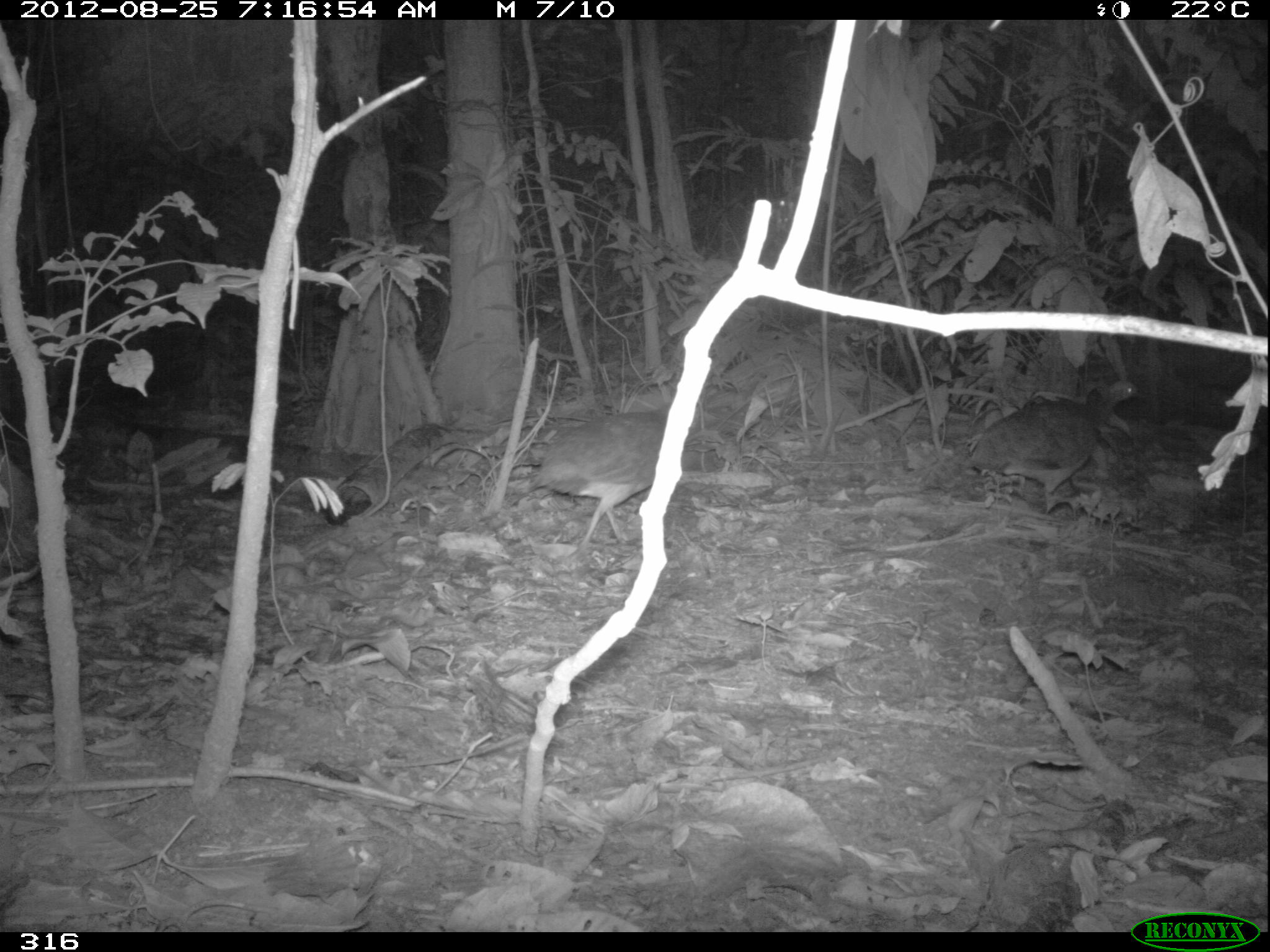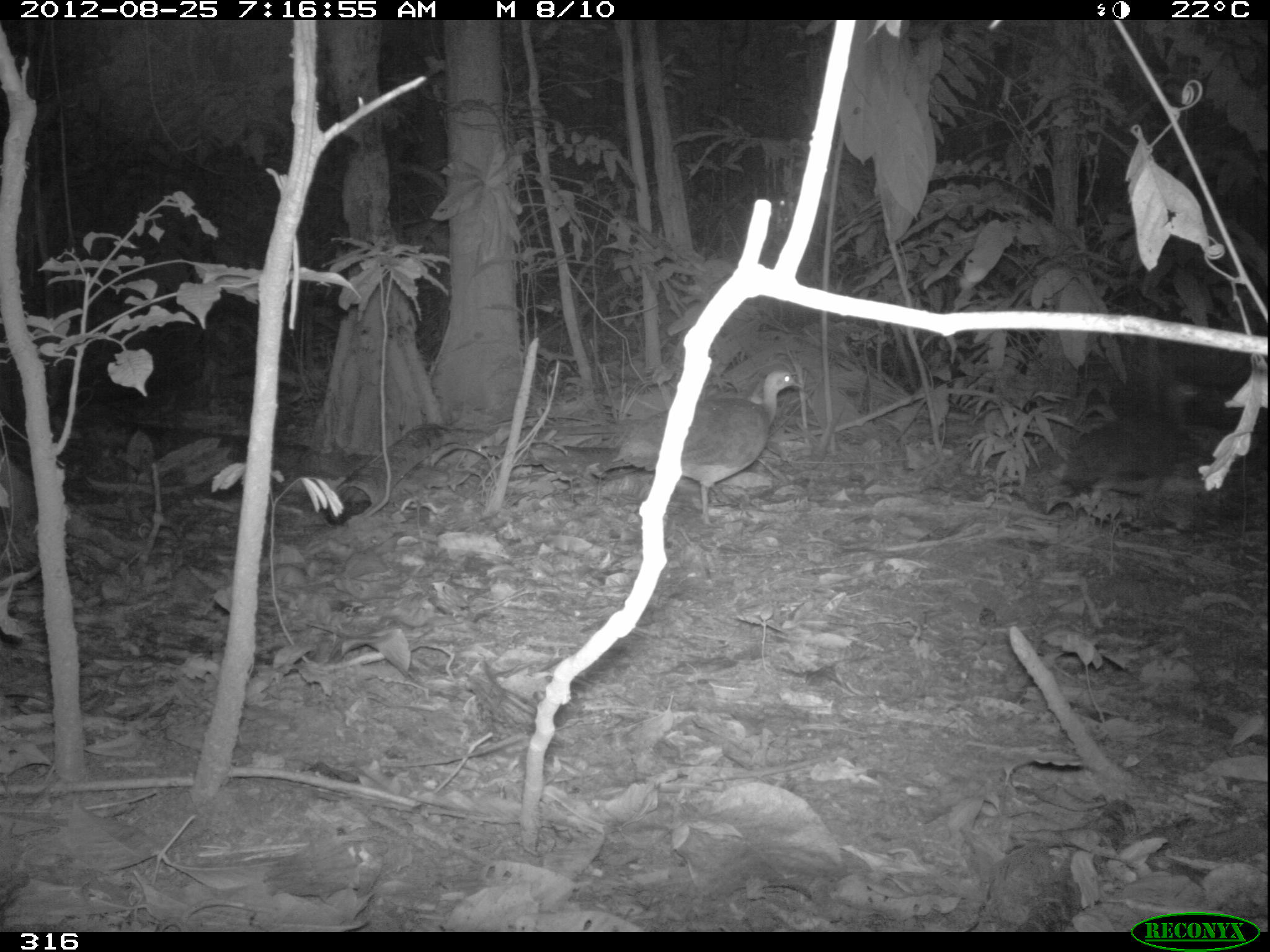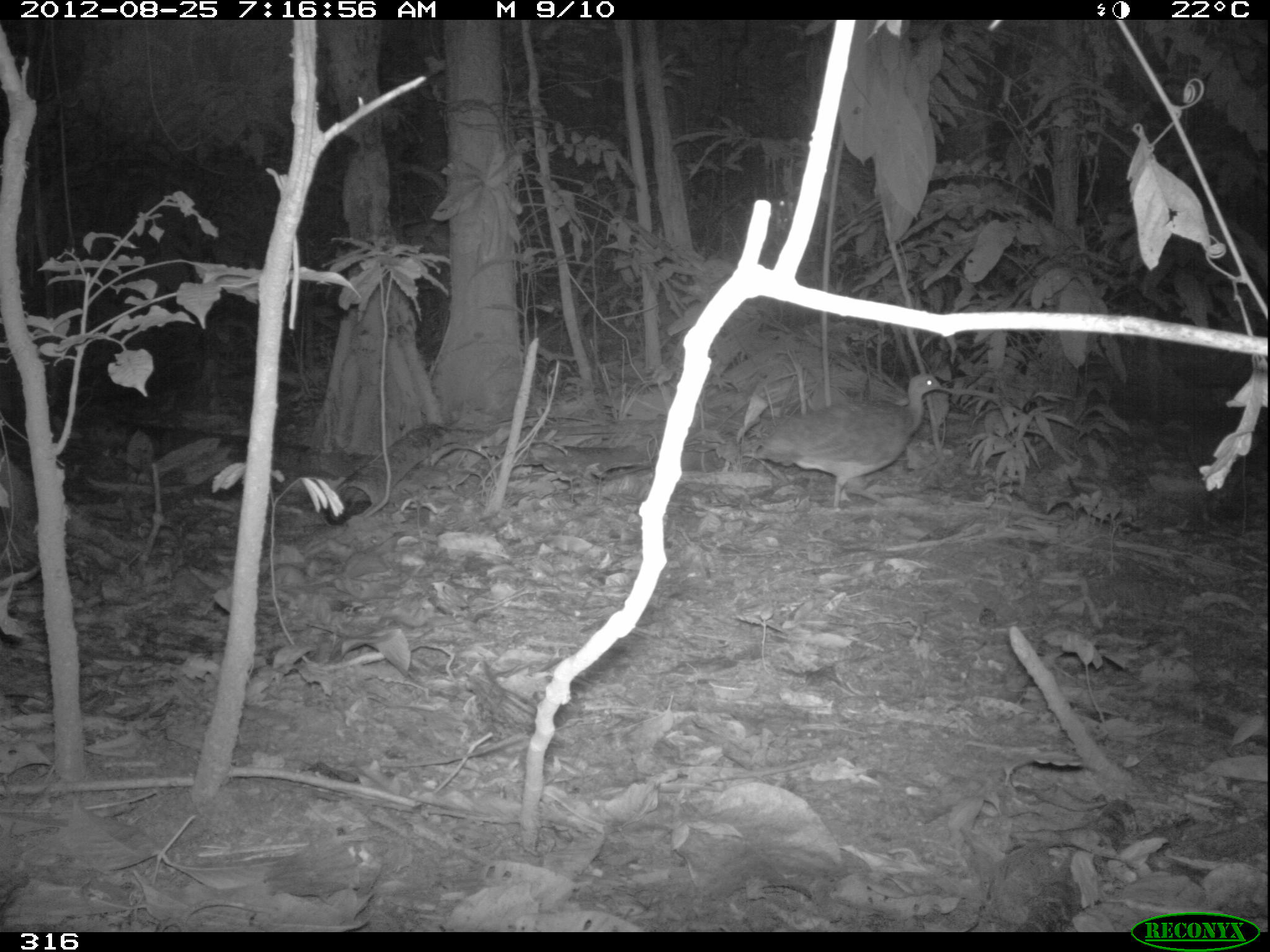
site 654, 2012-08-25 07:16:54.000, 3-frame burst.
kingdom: Animalia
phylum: Chordata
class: Aves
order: Galliformes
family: Phasianidae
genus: Alectoris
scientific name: Alectoris rufa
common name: red-legged partridge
Alectoris rufa (red-legged partridge).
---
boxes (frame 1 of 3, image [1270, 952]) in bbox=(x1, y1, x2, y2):
alectoris rufa: bbox=(966, 381, 1145, 512); bbox=(531, 397, 677, 554)